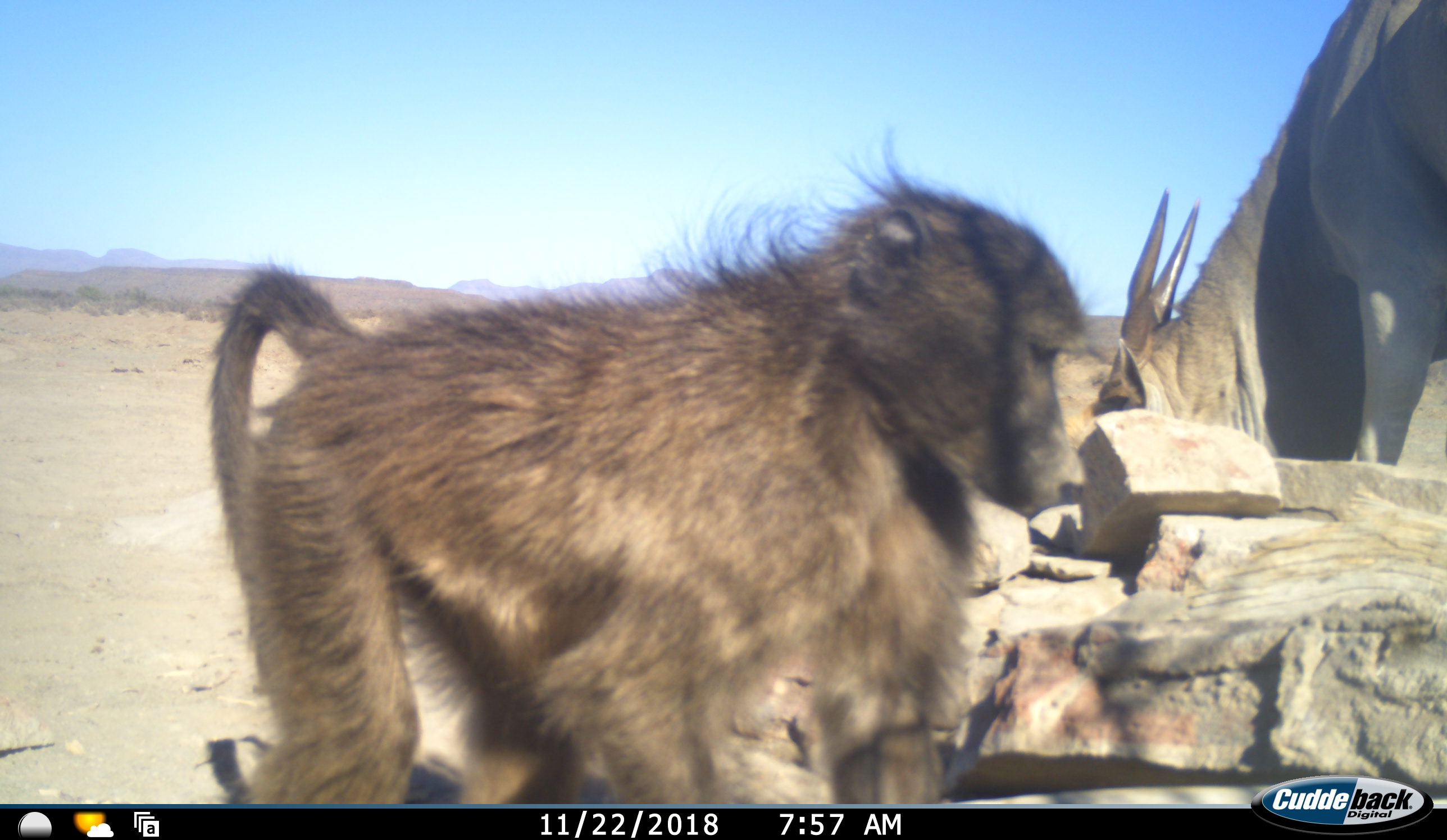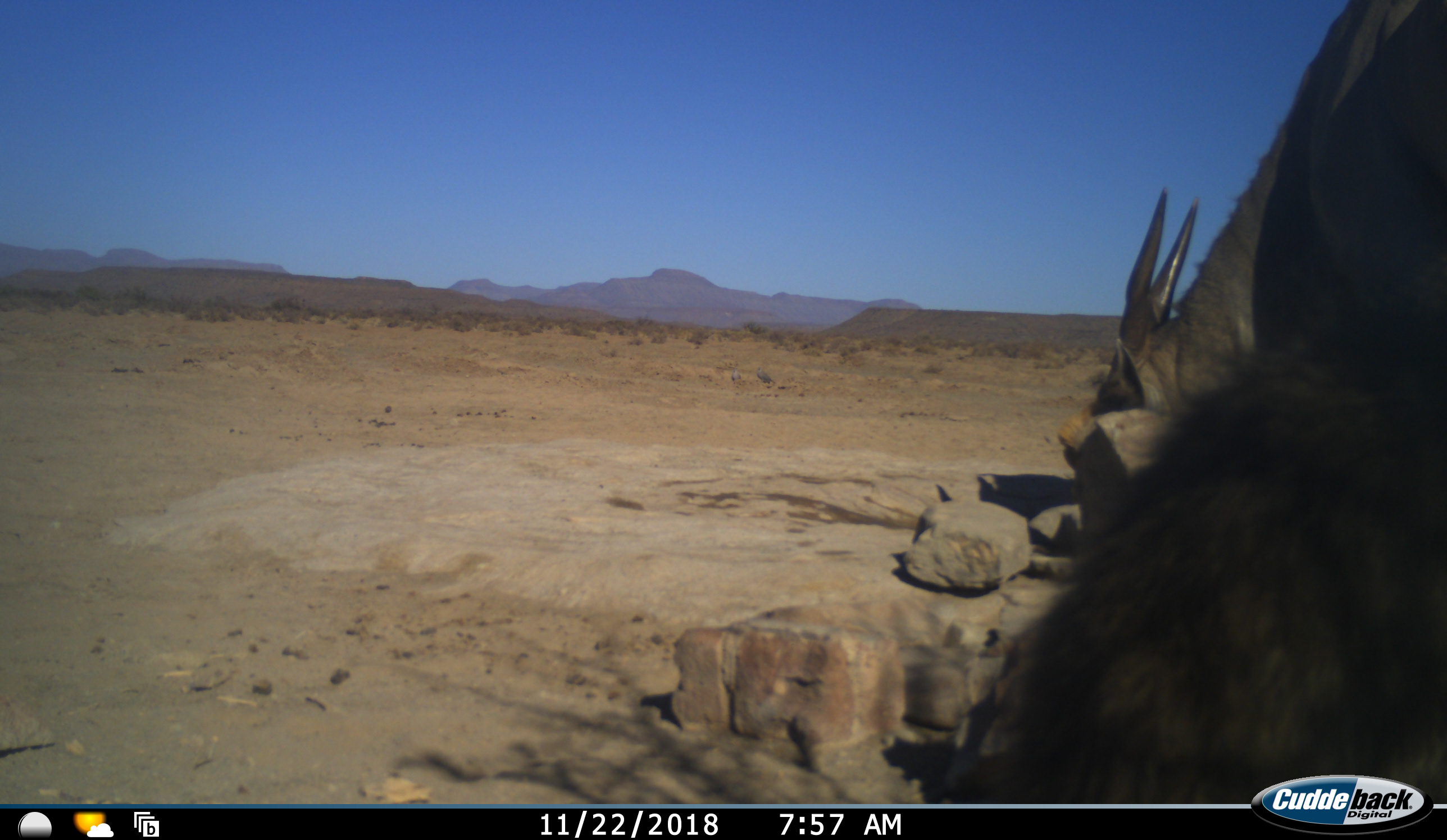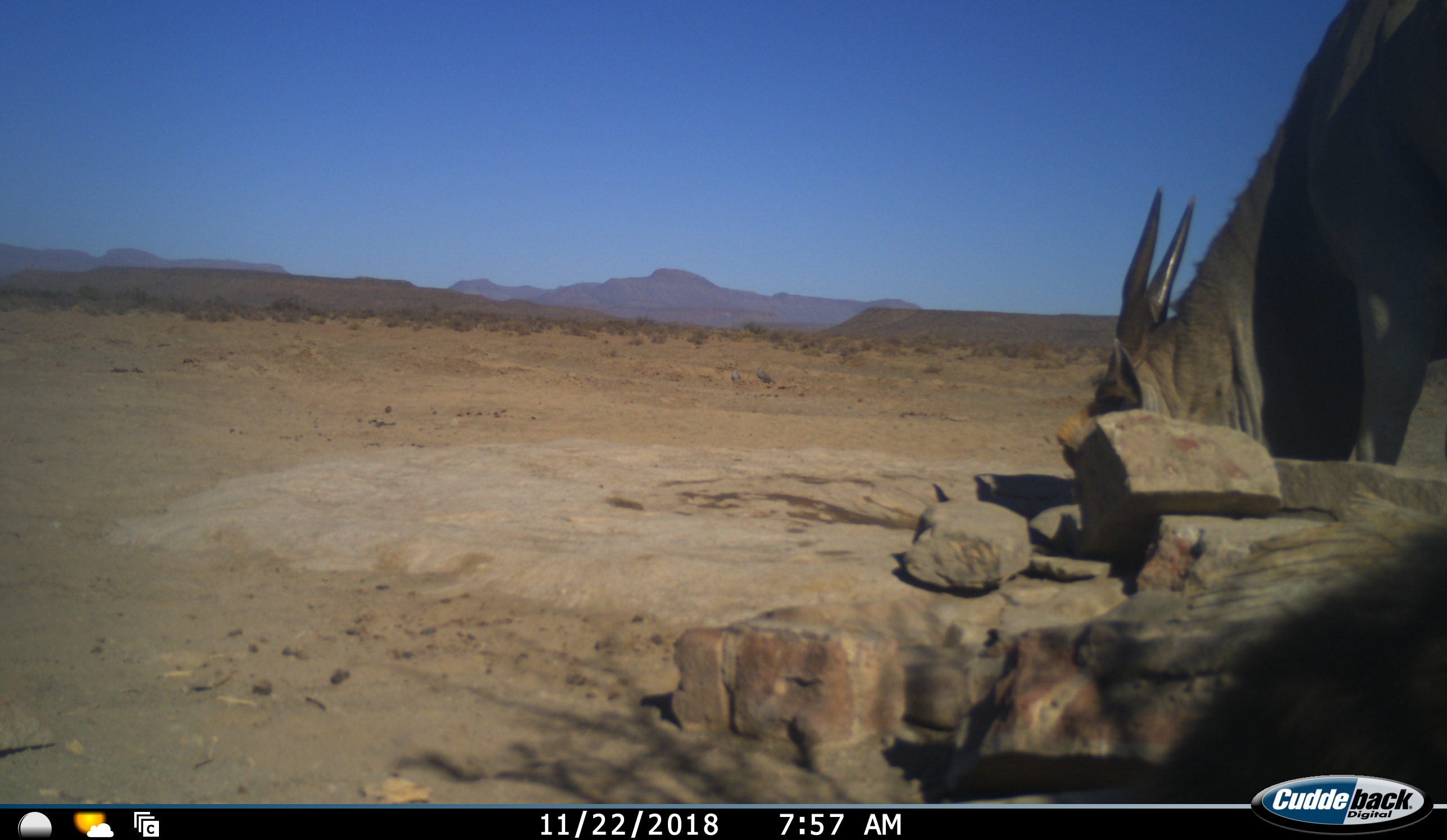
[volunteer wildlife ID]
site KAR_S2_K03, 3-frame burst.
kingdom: Animalia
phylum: Chordata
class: Mammalia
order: Primates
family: Cercopithecidae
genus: Papio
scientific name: Papio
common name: baboon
Baboon (Papio), count 1. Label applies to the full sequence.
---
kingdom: Animalia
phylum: Chordata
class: Mammalia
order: Artiodactyla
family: Bovidae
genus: Tragelaphus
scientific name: Tragelaphus oryx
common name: eland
Eland (Tragelaphus oryx), count 1. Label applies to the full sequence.